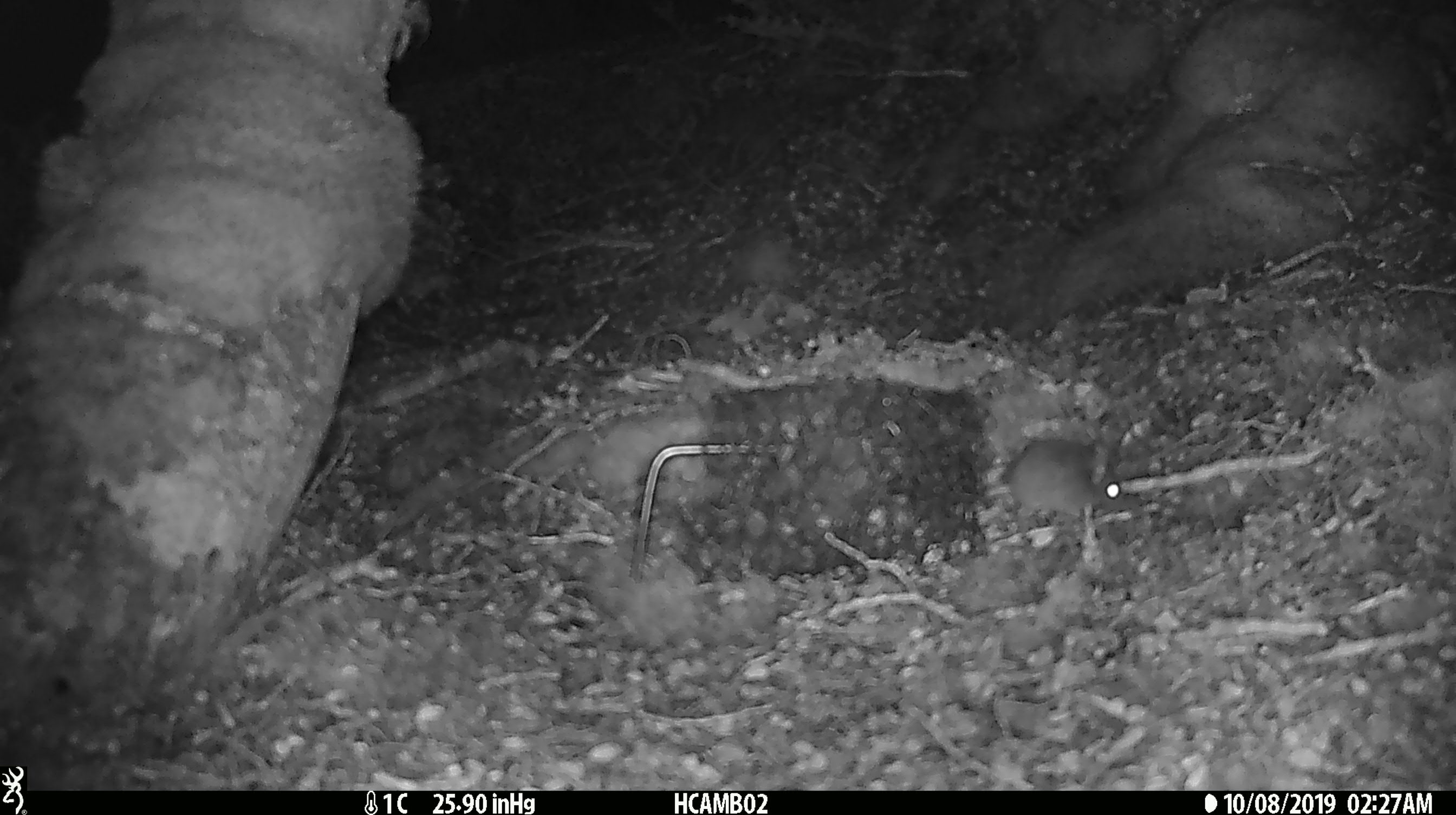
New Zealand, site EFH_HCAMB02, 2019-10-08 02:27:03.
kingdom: Animalia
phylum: Chordata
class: Mammalia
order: Rodentia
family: Muridae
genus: Mus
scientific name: Mus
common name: mouse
Mouse (Mus).